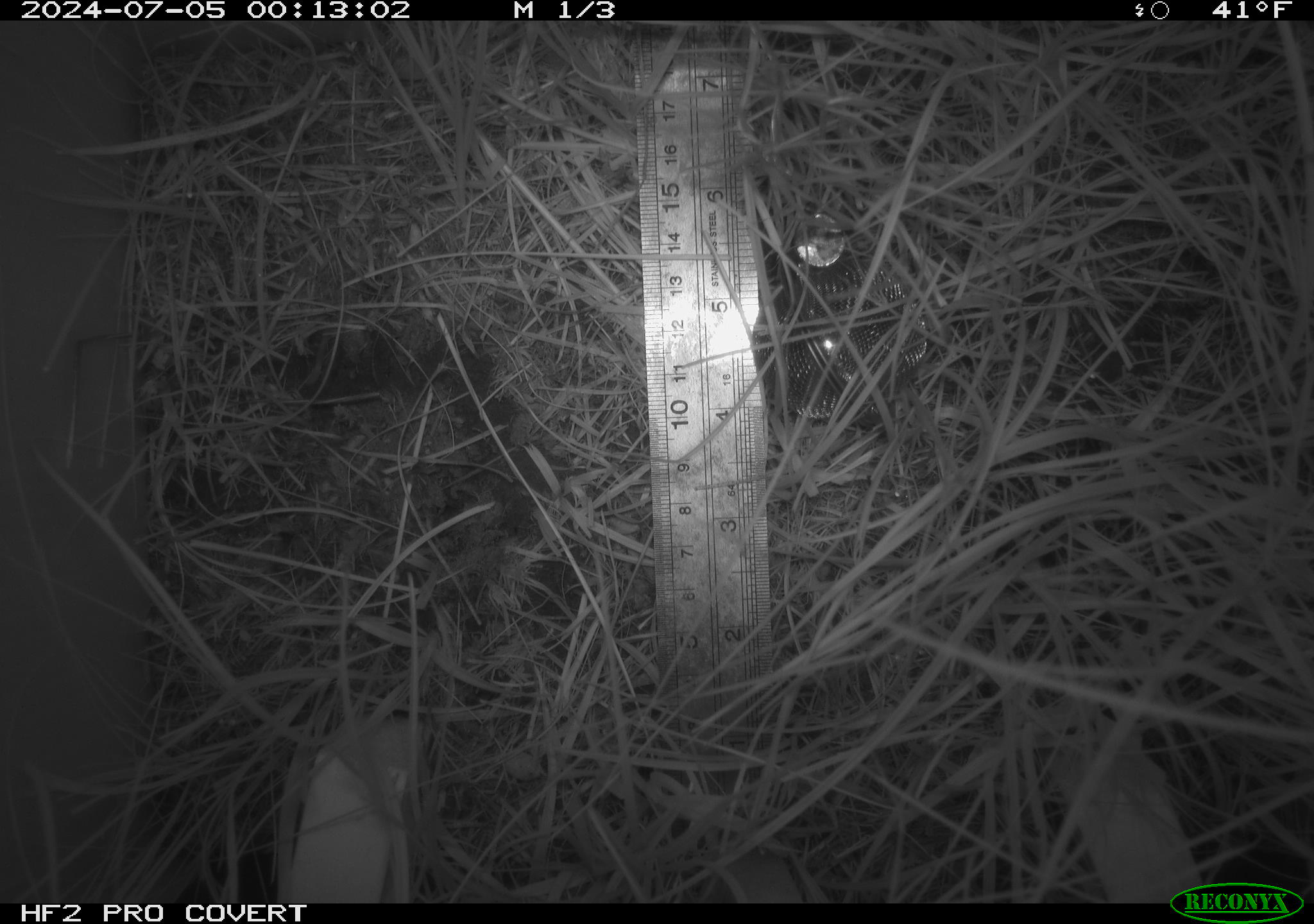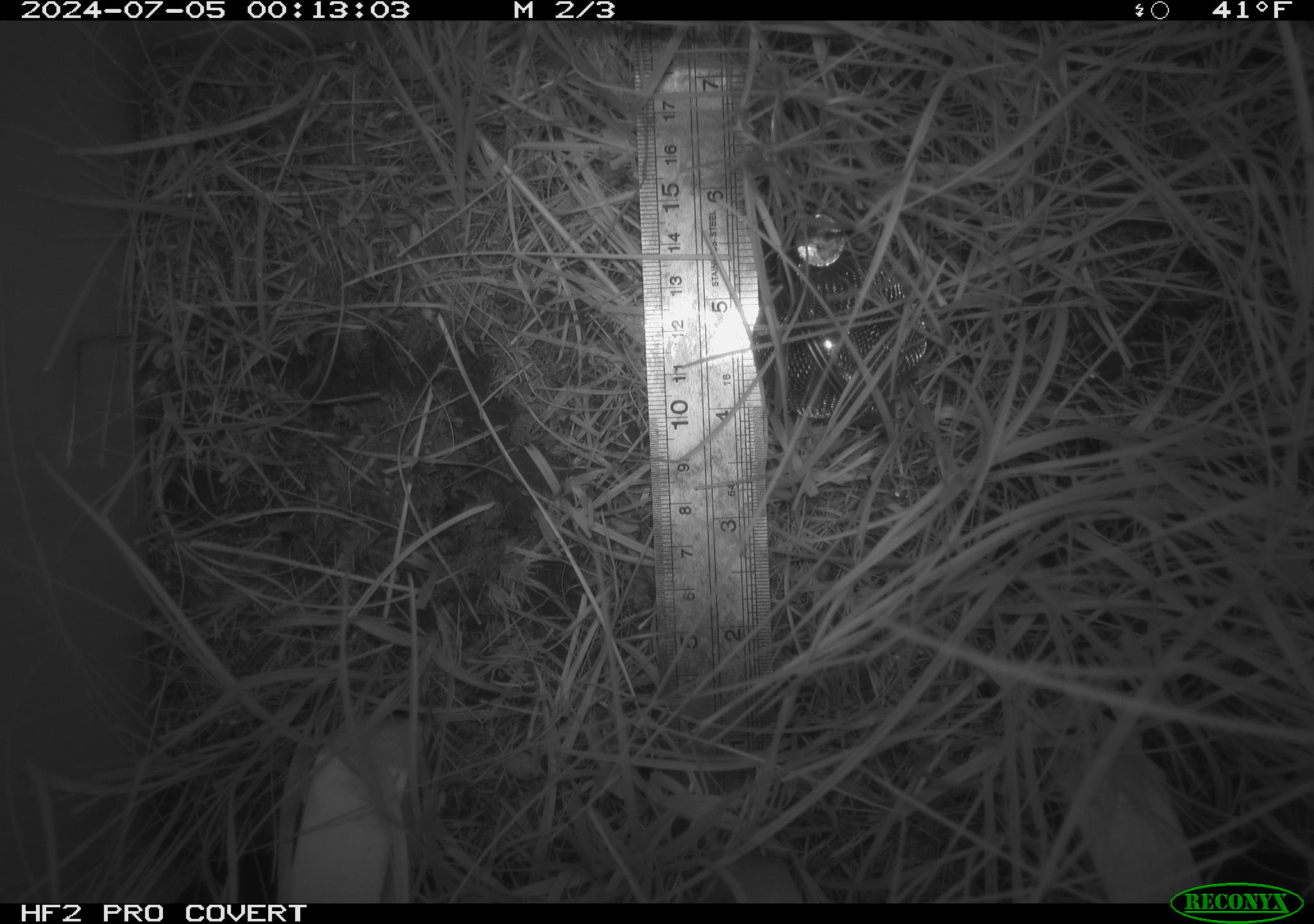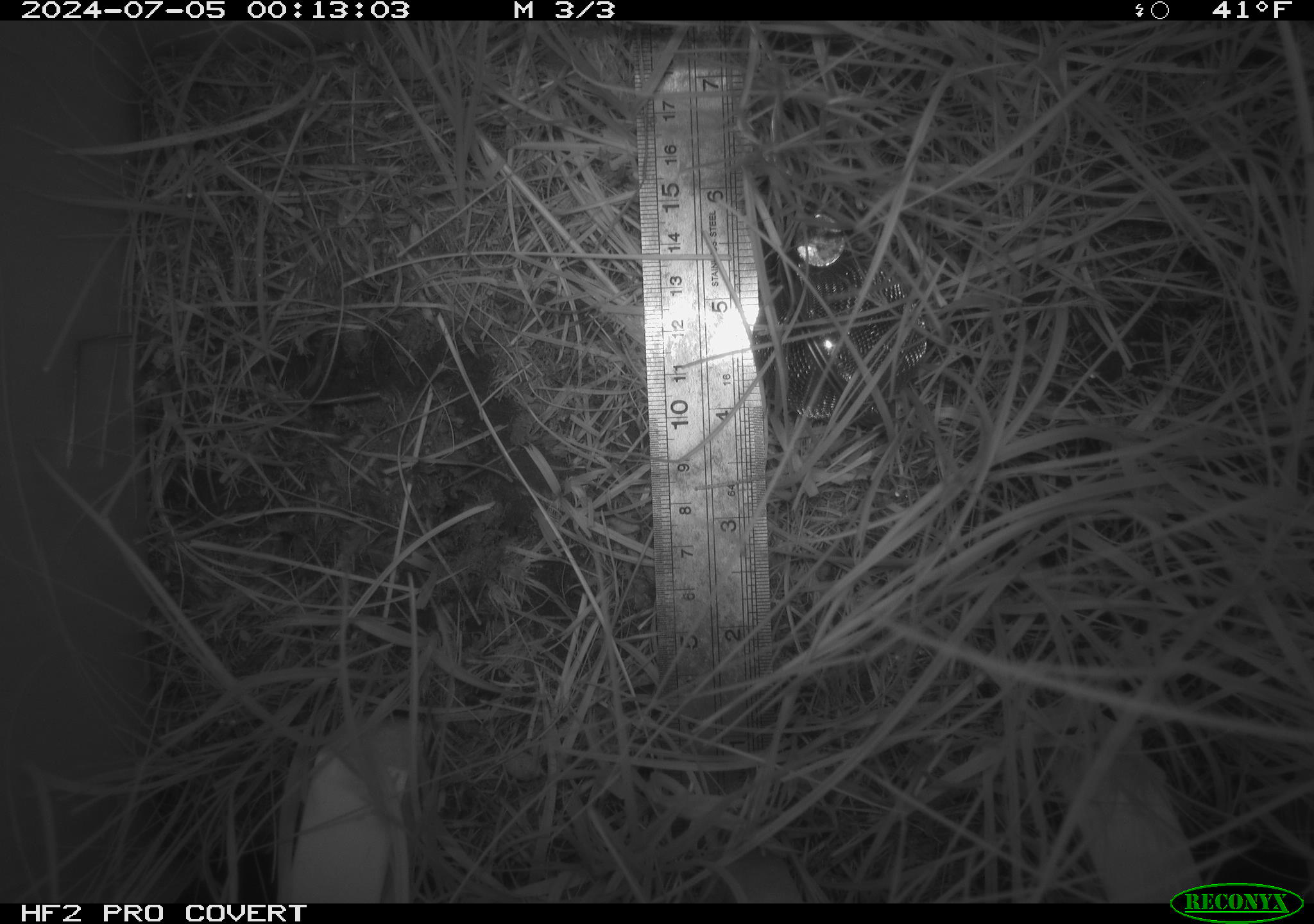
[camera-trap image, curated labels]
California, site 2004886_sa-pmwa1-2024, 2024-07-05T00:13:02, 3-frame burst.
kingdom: Animalia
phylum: Chordata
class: Mammalia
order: Eulipotyphla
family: Soricidae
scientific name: Soricidae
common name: shrews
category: soricidae family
Soricidae family (shrews) (Soricidae).